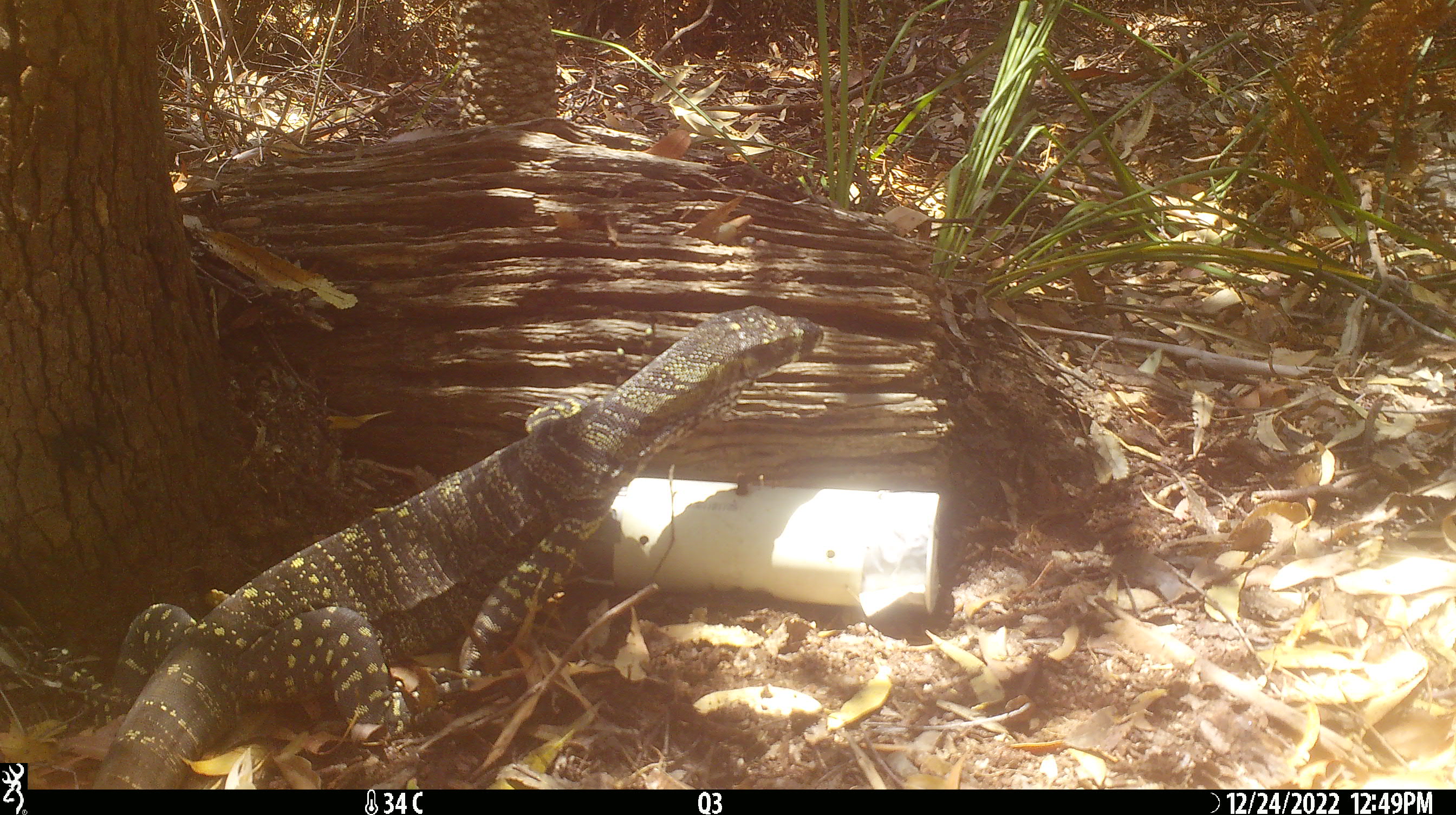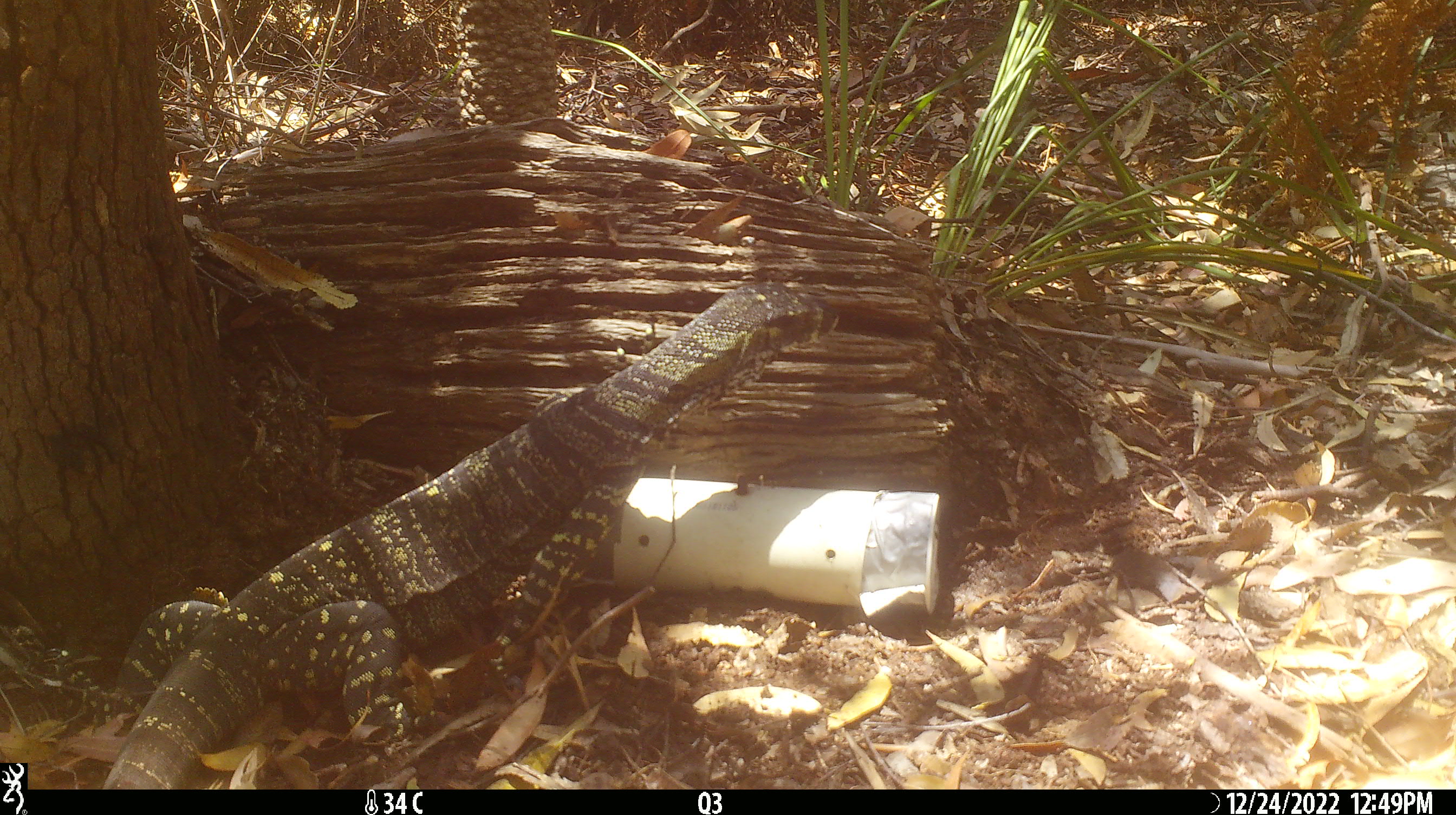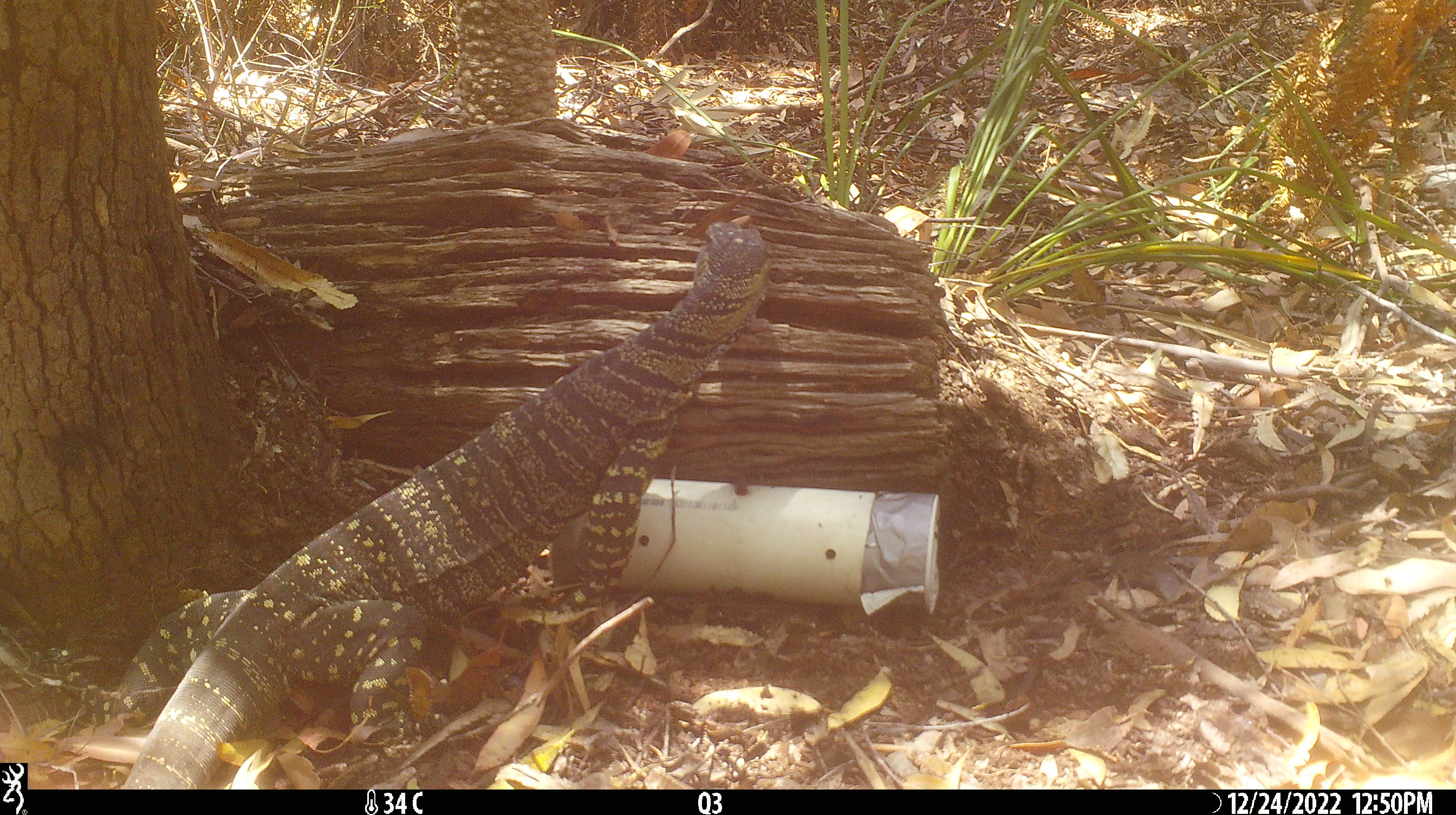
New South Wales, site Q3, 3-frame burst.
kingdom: Animalia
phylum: Chordata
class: Reptilia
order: Squamata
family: Varanidae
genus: Varanus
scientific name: Varanus varius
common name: lace monitor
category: goanna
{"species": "goanna (lace monitor) (Varanus varius)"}